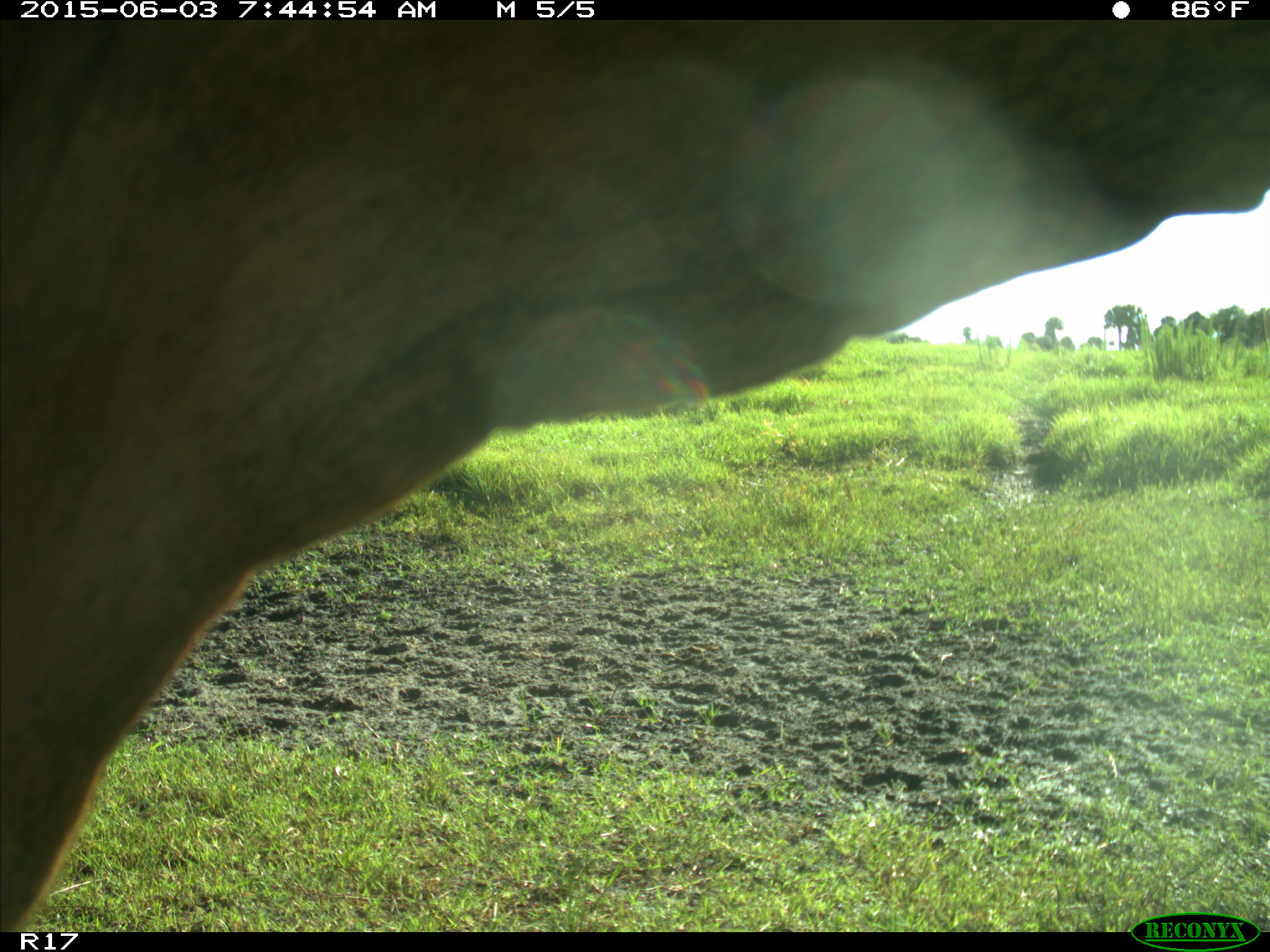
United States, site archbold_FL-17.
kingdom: Animalia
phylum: Chordata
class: Mammalia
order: Artiodactyla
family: Bovidae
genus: Bos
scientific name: Bos taurus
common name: domestic cow